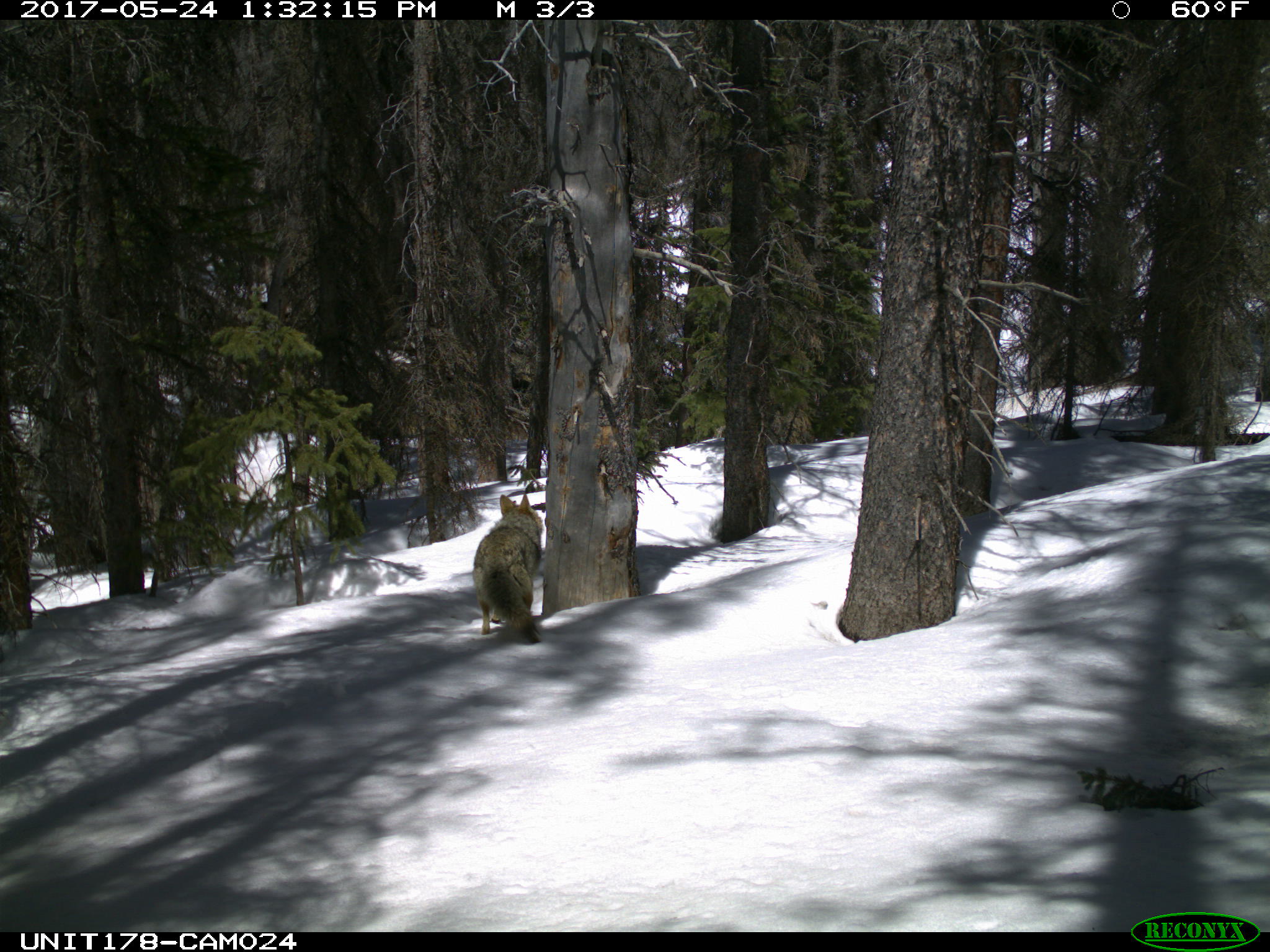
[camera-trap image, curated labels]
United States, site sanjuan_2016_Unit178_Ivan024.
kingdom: Animalia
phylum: Chordata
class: Mammalia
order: Carnivora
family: Canidae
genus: Canis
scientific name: Canis latrans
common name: coyote